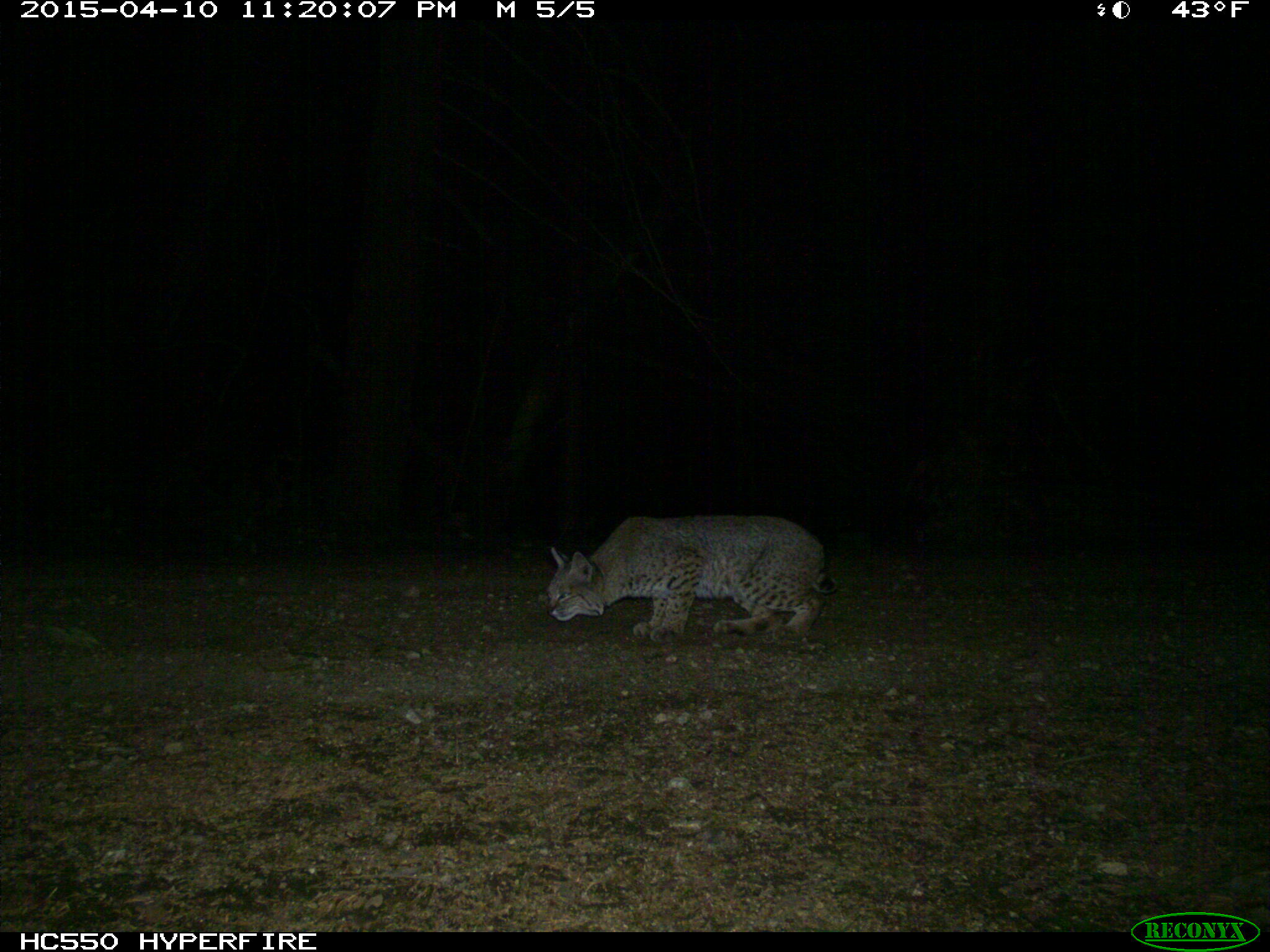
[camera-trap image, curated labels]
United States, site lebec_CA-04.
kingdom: Animalia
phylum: Chordata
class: Mammalia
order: Carnivora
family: Felidae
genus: Lynx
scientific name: Lynx rufus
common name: bobcat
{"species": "Lynx rufus (bobcat)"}